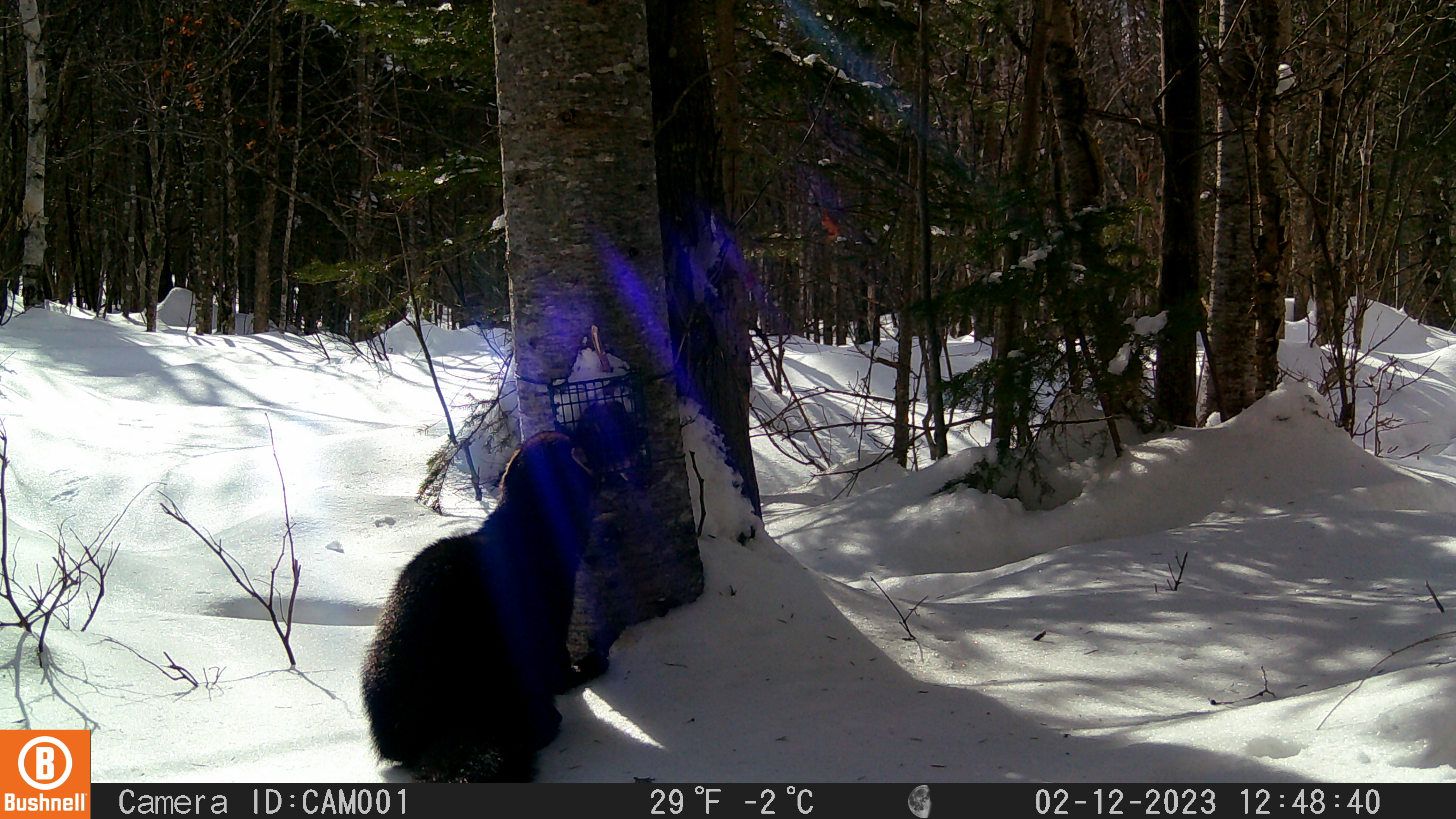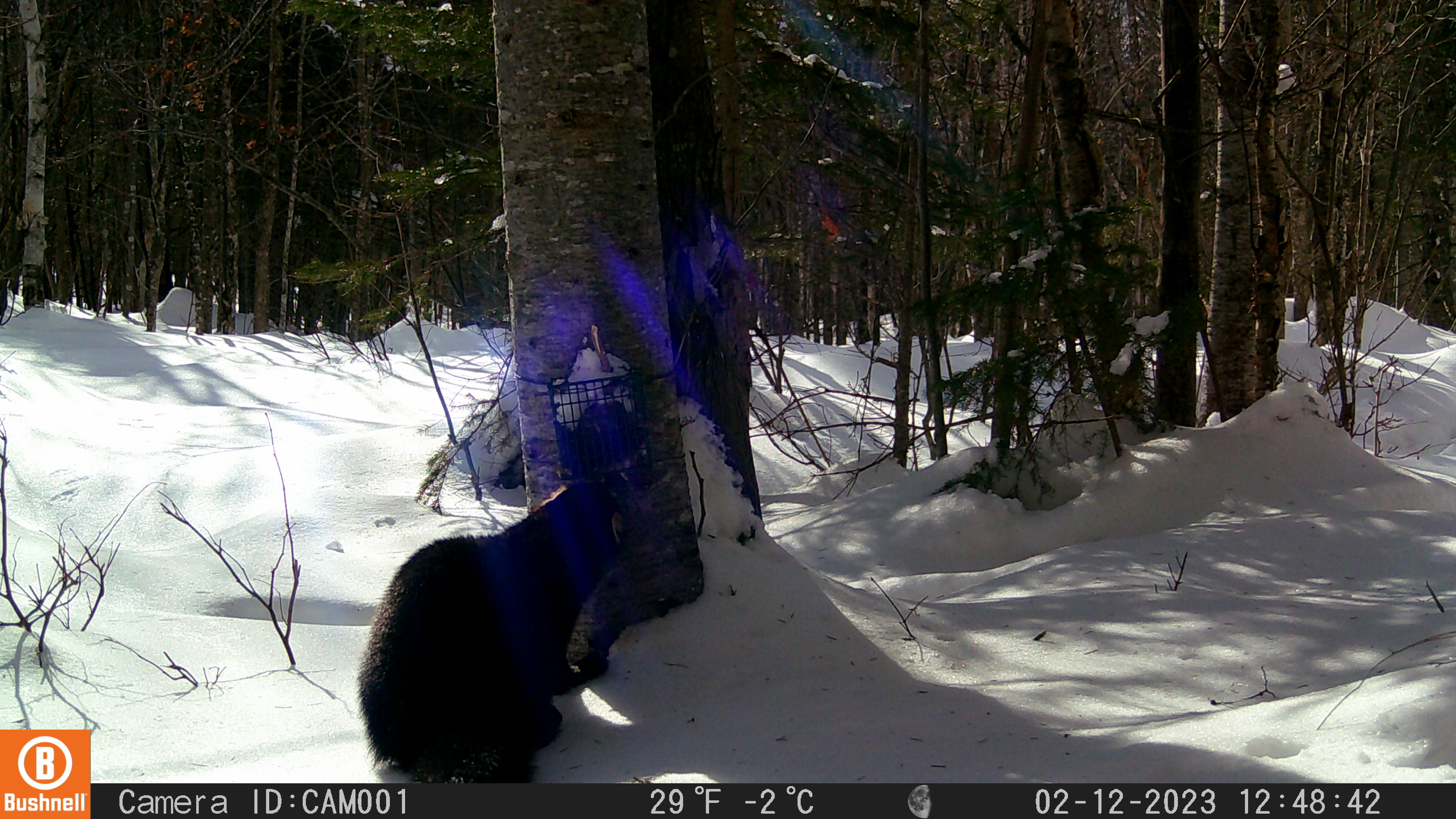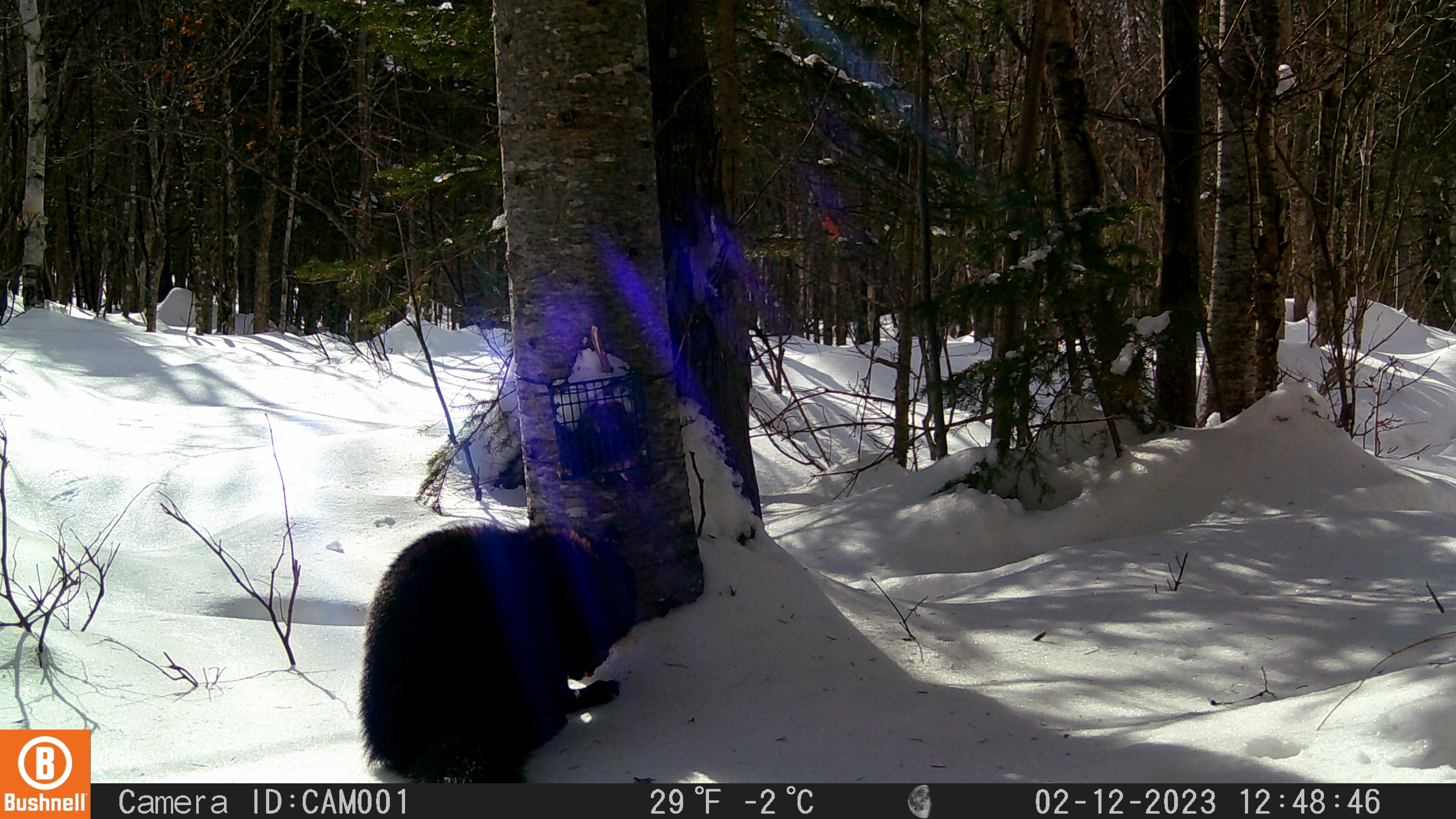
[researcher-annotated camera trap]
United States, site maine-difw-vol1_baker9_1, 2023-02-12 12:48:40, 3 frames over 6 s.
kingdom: Animalia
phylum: Chordata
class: Mammalia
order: Carnivora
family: Mustelidae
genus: Pekania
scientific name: Pekania pennanti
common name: fisher